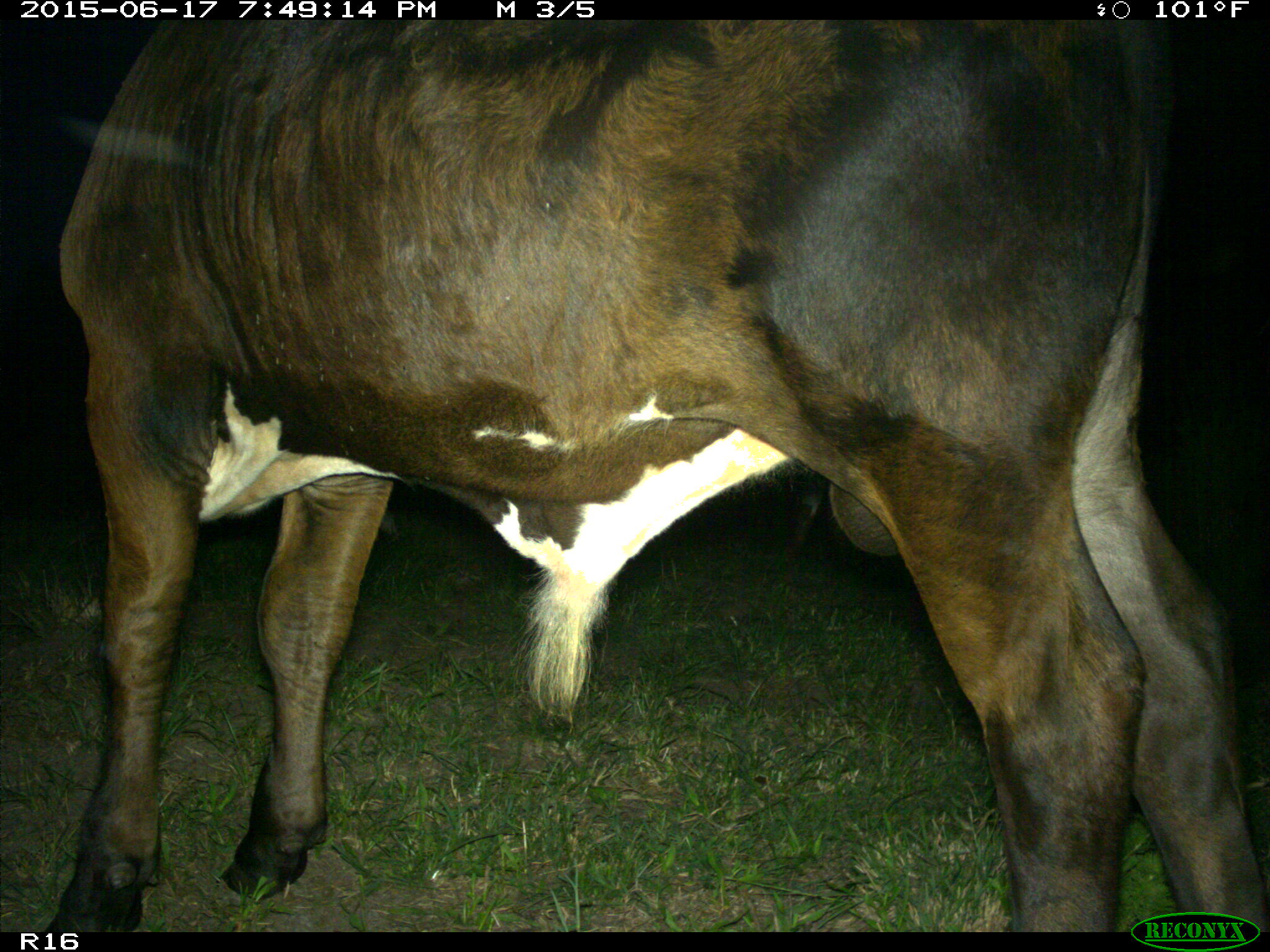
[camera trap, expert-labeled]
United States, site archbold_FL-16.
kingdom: Animalia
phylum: Chordata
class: Mammalia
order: Artiodactyla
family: Bovidae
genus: Bos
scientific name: Bos taurus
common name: domestic cow